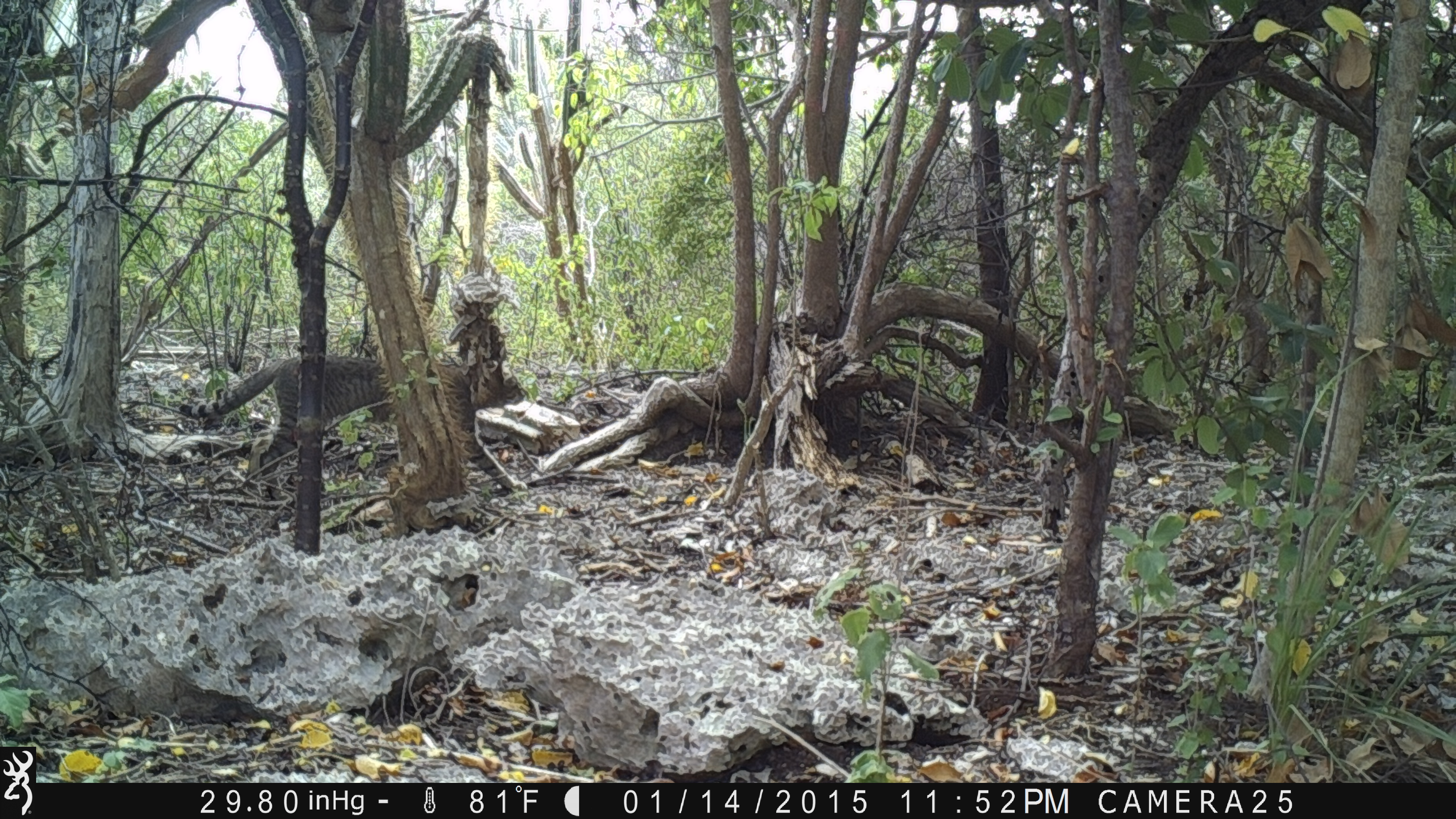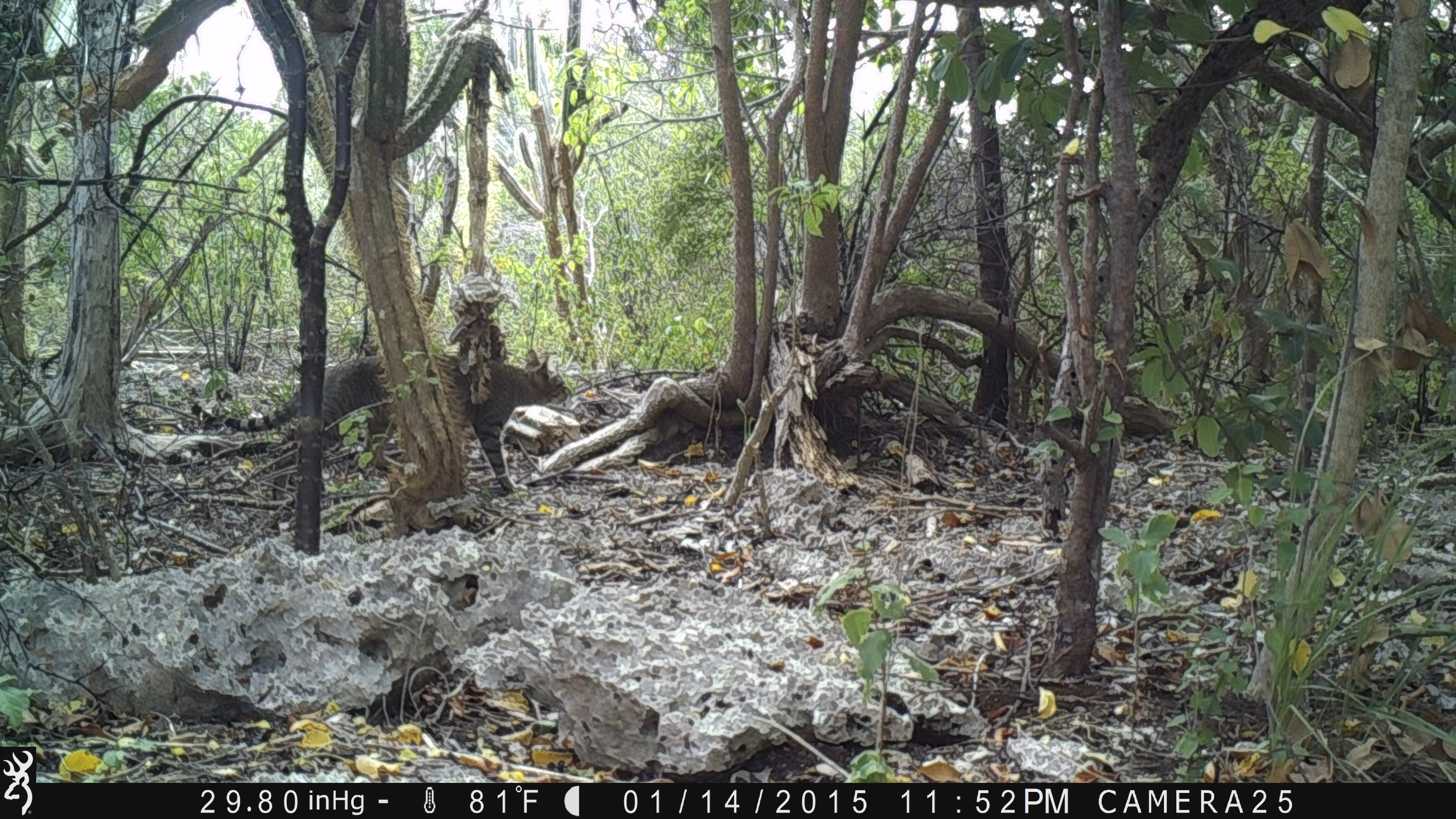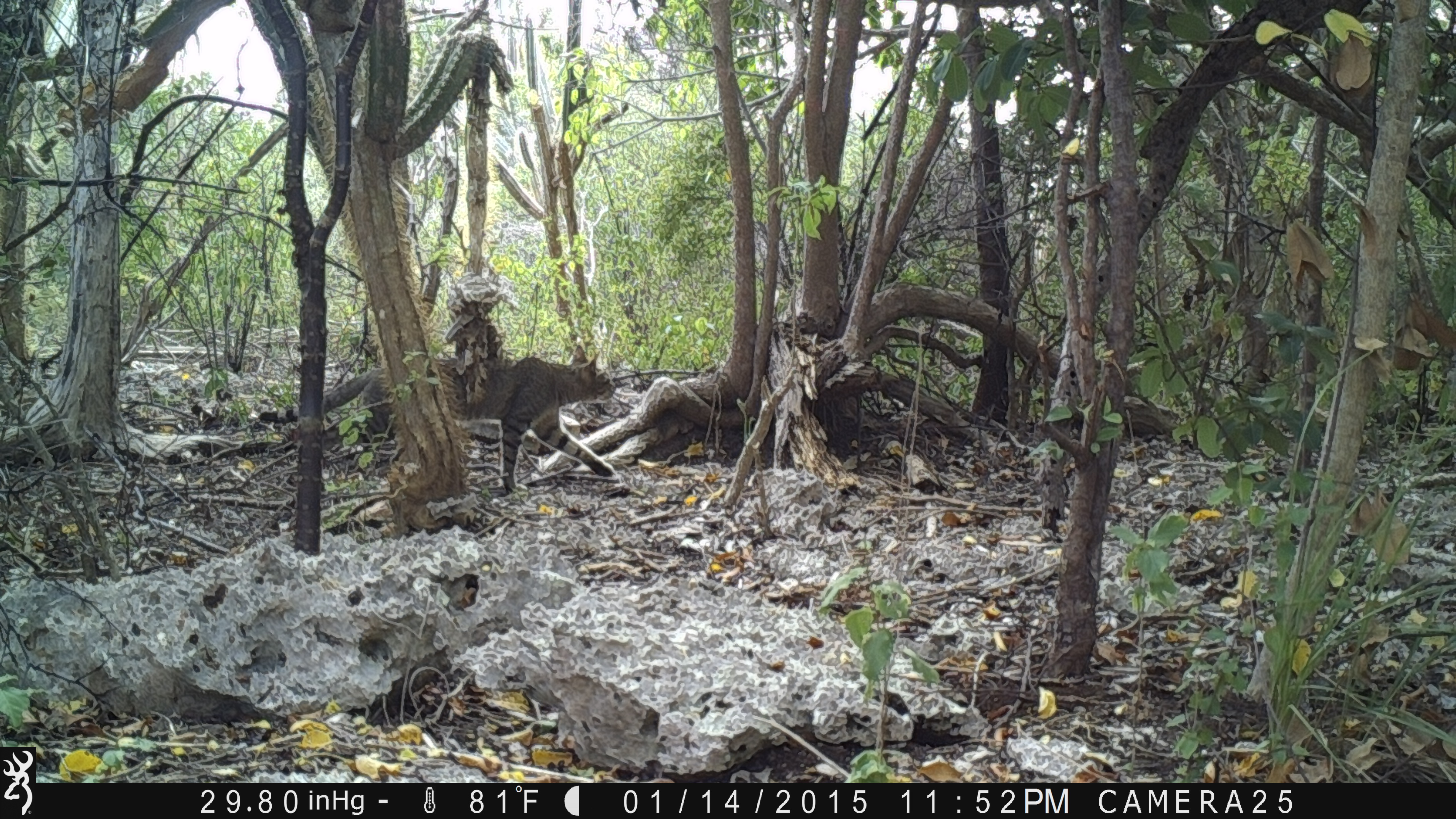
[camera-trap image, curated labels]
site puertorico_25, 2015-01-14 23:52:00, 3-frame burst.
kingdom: Animalia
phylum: Chordata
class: Mammalia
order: Carnivora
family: Felidae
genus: Felis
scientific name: Felis catus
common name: cat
Cat (Felis catus).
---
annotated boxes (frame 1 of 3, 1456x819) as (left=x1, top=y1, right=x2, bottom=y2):
cat: (left=177, top=360, right=527, bottom=517)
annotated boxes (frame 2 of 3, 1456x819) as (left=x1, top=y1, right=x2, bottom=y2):
cat: (left=252, top=345, right=576, bottom=496)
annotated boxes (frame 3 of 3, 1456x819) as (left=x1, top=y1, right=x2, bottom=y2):
cat: (left=312, top=343, right=622, bottom=496)